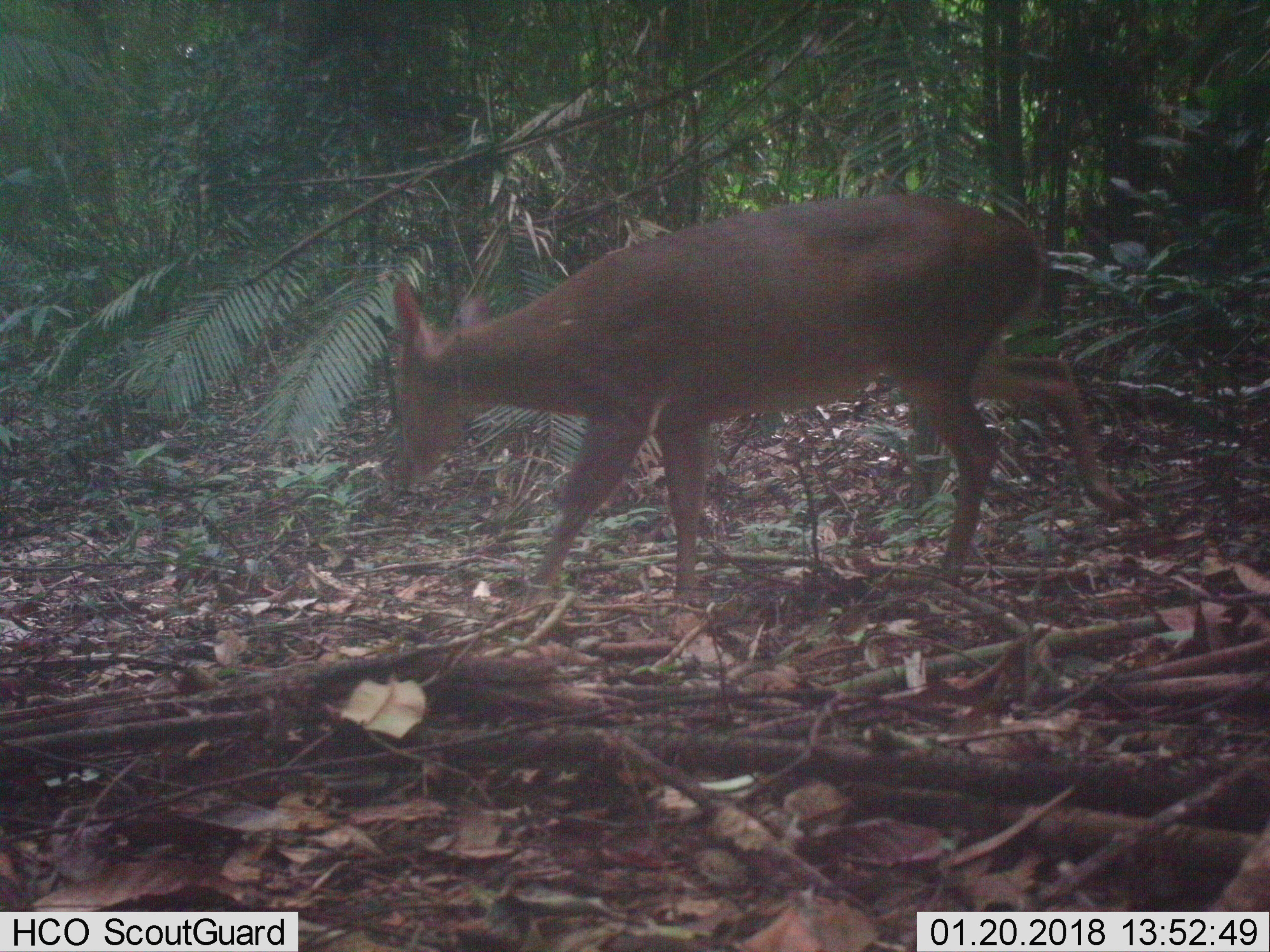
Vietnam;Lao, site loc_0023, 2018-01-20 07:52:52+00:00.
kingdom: Animalia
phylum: Chordata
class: Mammalia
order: Artiodactyla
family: Cervidae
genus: Muntiacus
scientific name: Muntiacus vuquangensis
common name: large-antlered muntjac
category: large antlered muntjac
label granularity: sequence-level